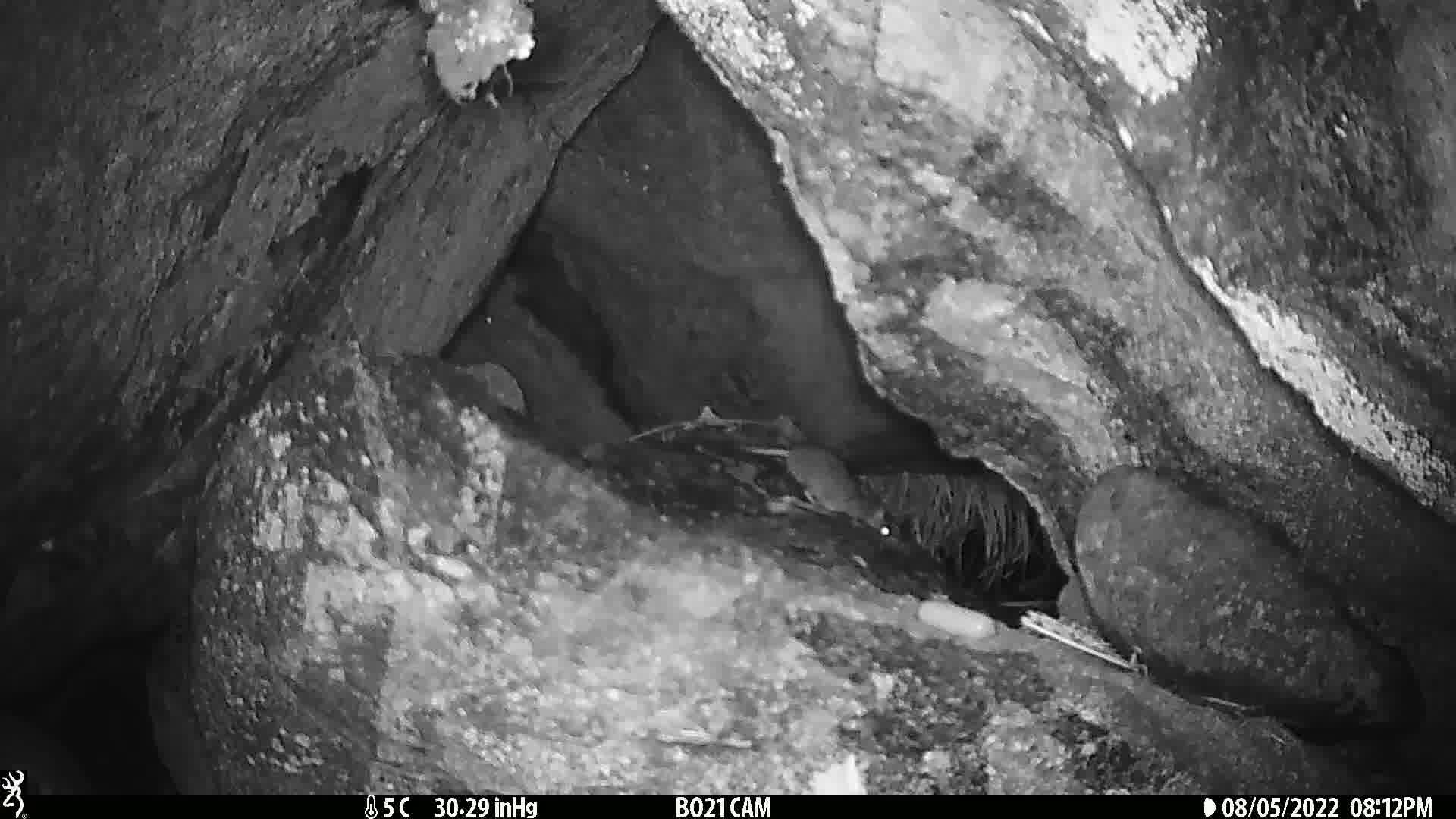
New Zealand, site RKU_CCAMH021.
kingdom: Animalia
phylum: Chordata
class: Mammalia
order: Rodentia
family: Muridae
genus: Rattus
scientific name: Rattus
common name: rat